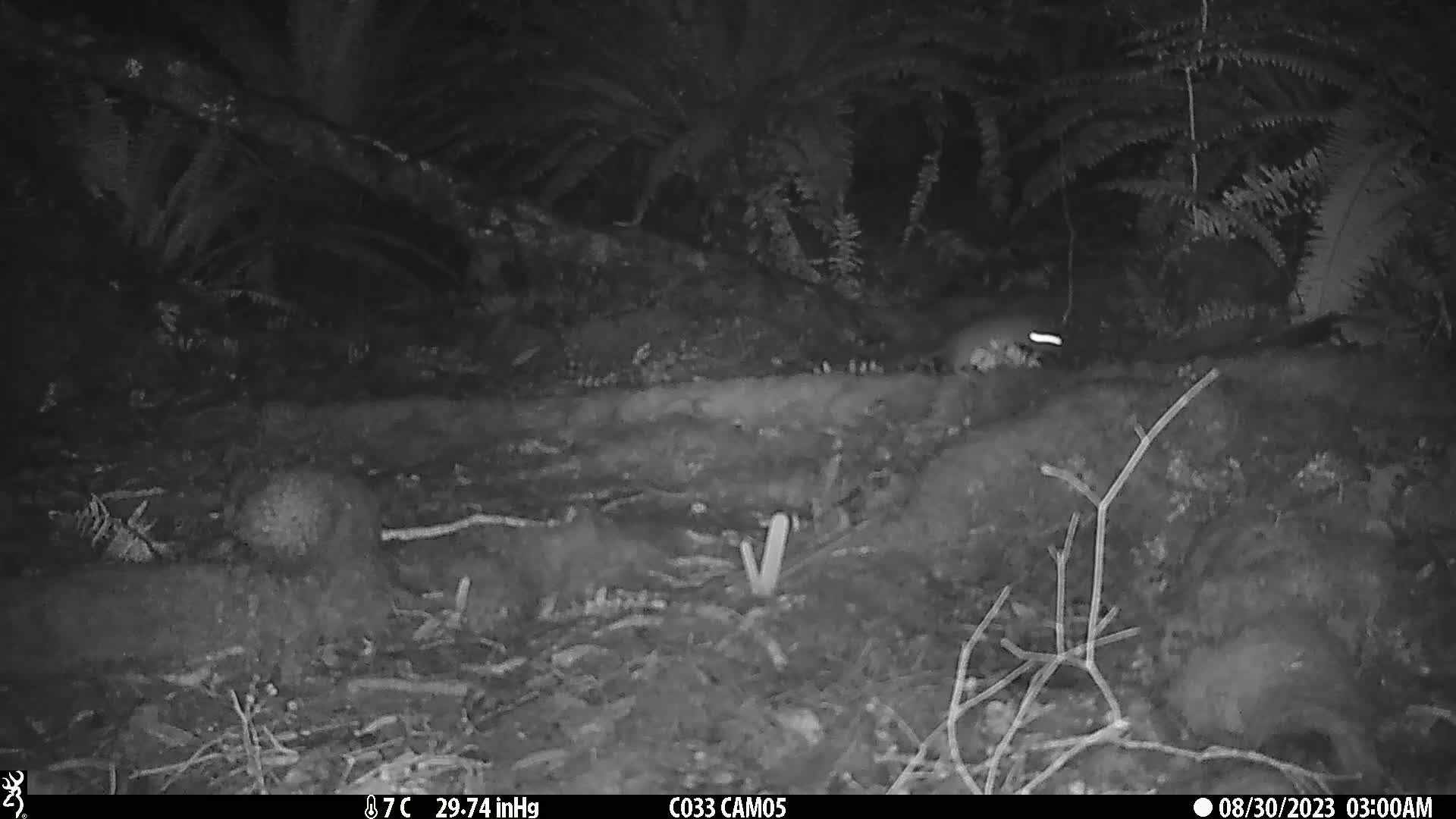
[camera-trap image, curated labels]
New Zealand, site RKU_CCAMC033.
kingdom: Animalia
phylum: Chordata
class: Mammalia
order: Rodentia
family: Muridae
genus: Rattus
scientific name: Rattus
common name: rat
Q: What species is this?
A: Rat (Rattus).